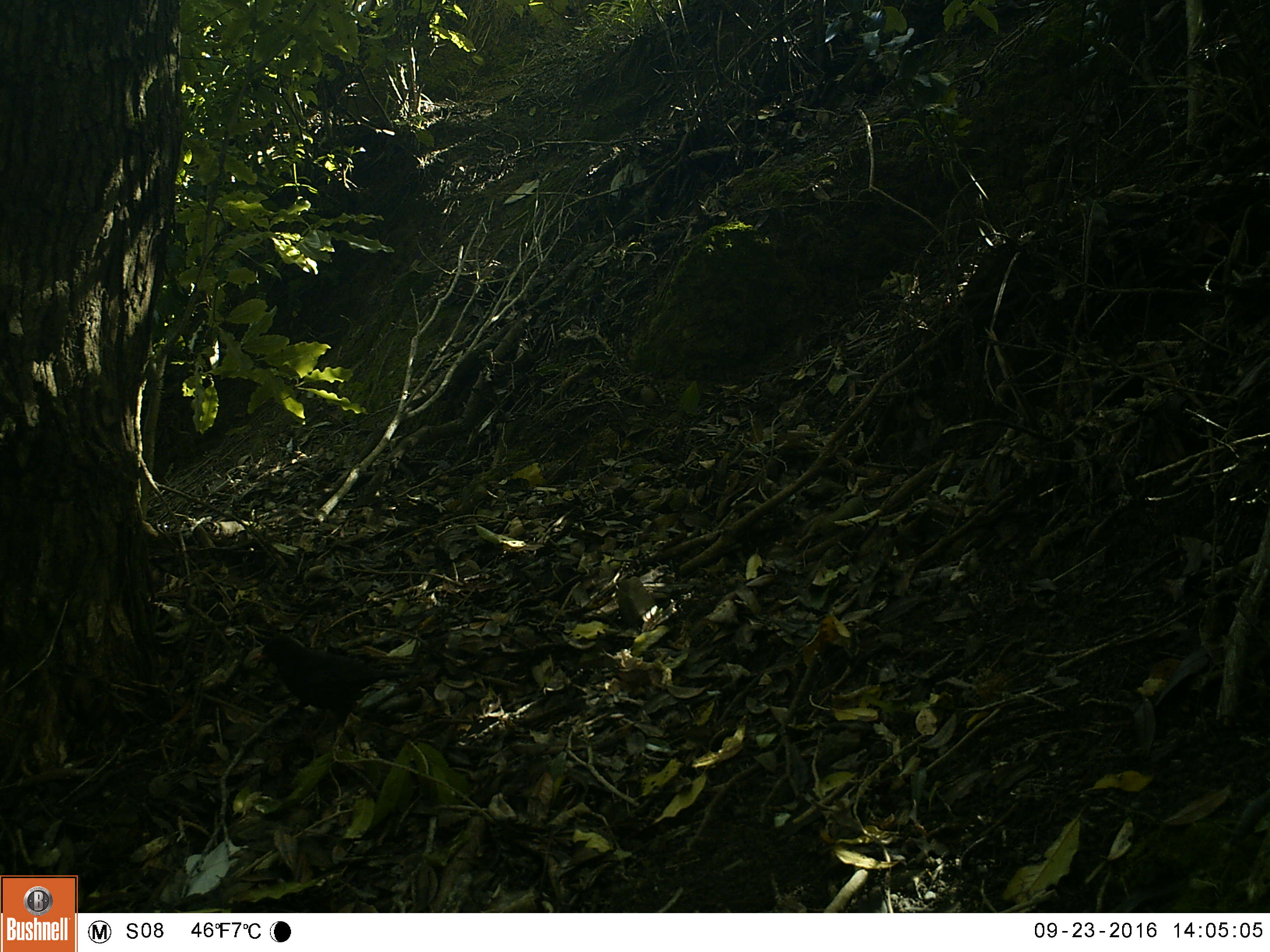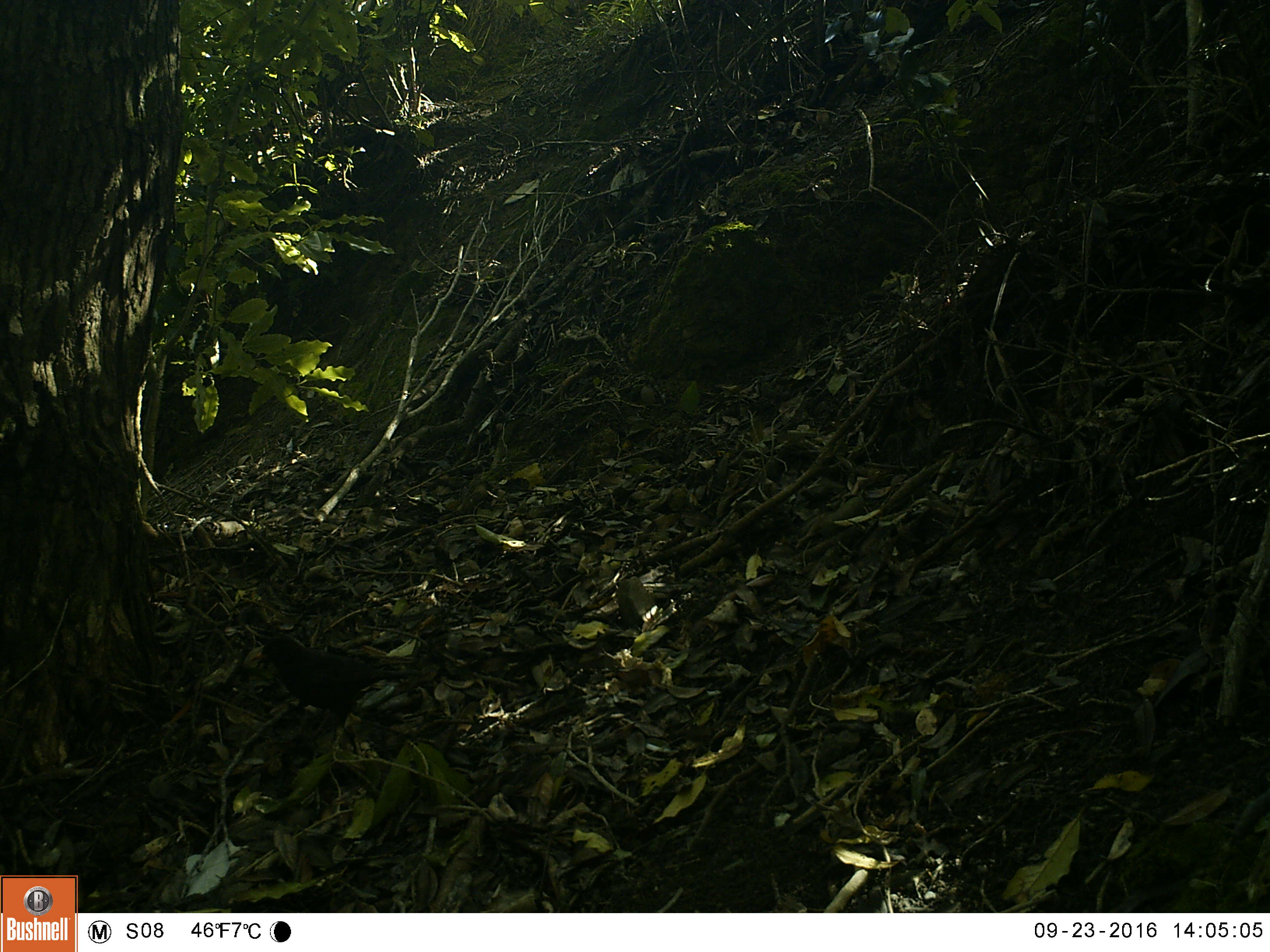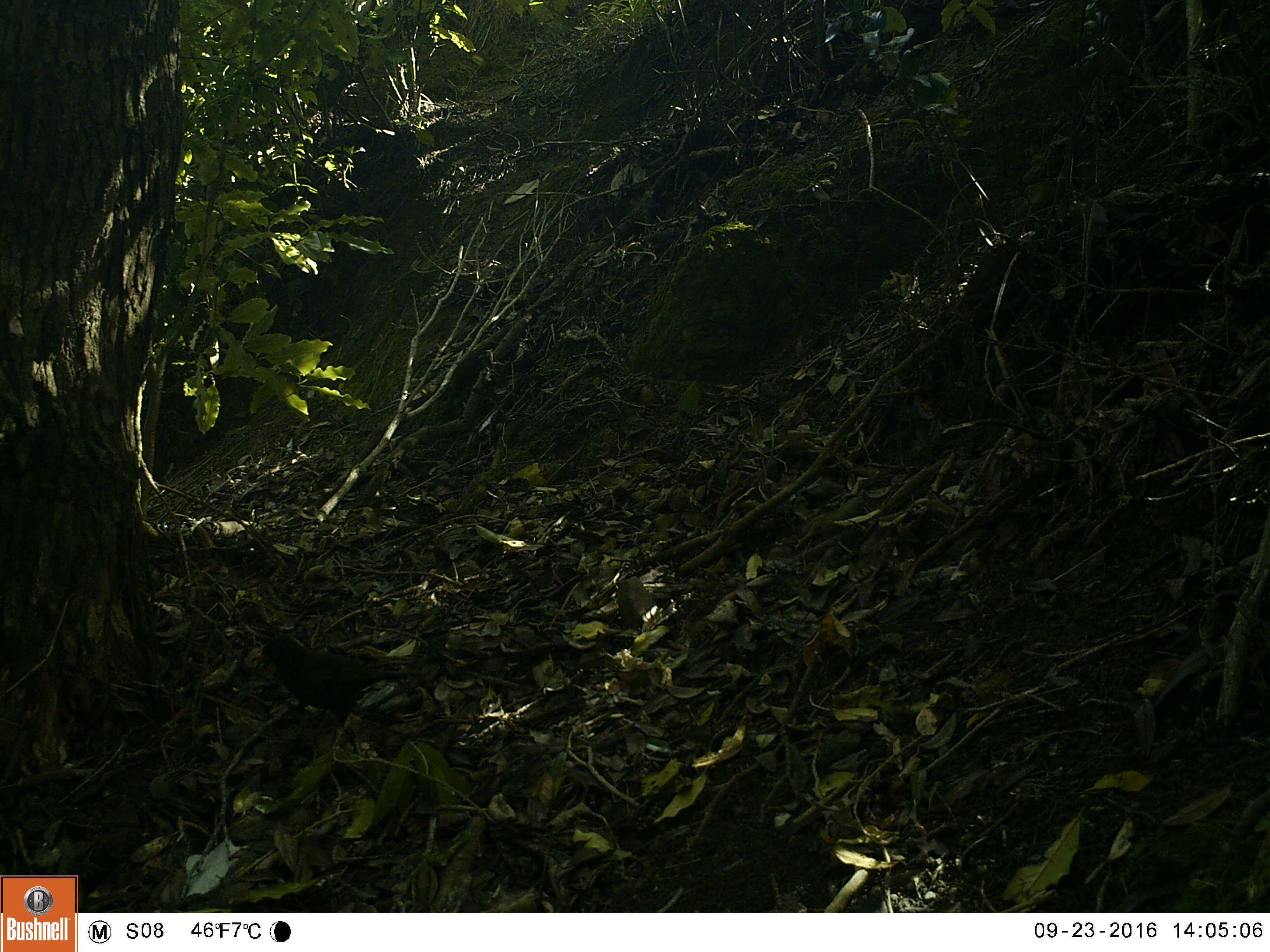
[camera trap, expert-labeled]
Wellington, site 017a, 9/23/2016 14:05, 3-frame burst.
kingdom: Animalia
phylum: Chordata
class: Aves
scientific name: Aves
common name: bird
Bird (Aves).